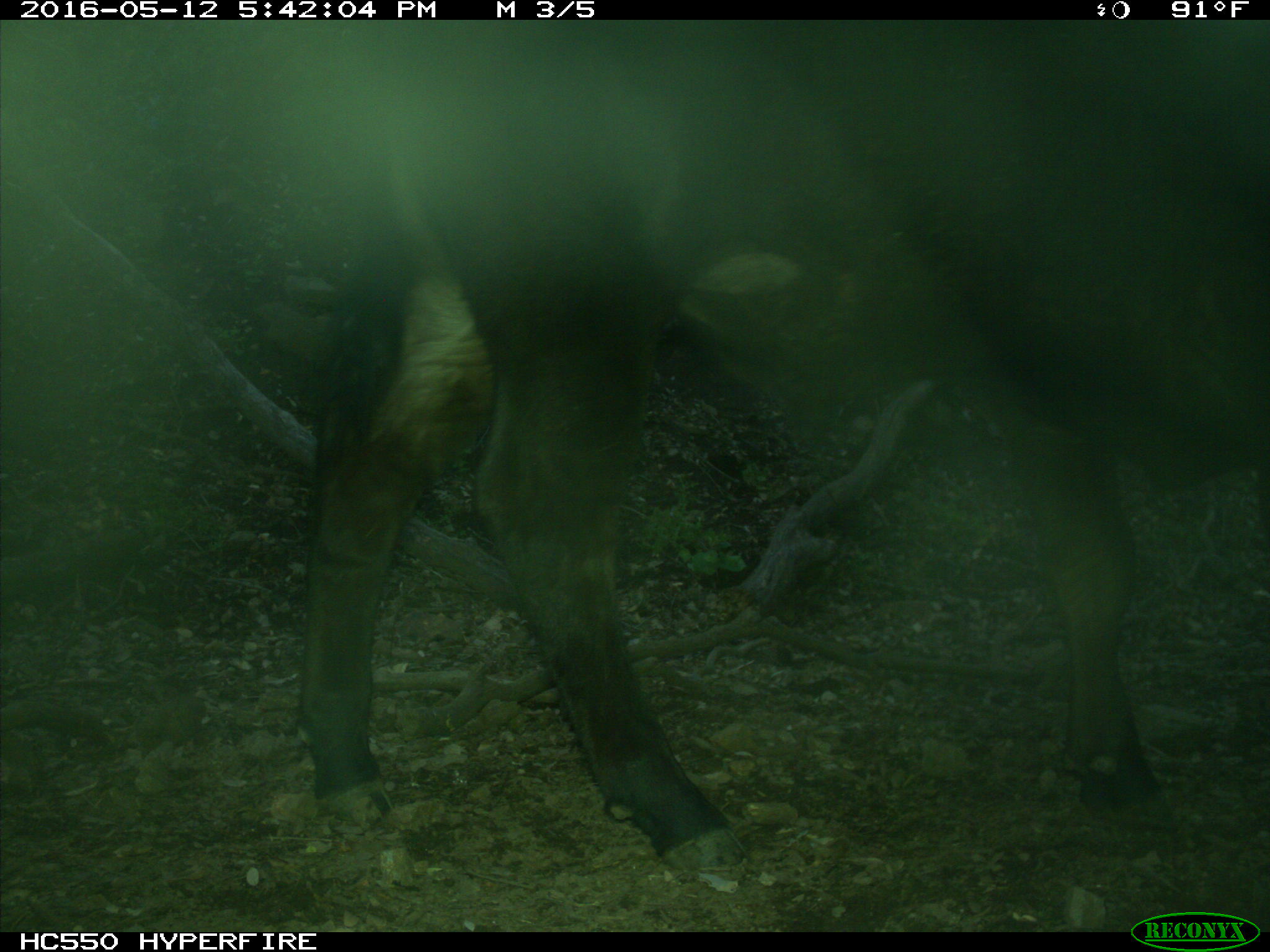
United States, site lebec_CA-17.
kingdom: Animalia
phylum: Chordata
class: Mammalia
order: Artiodactyla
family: Bovidae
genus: Bos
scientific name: Bos taurus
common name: domestic cow